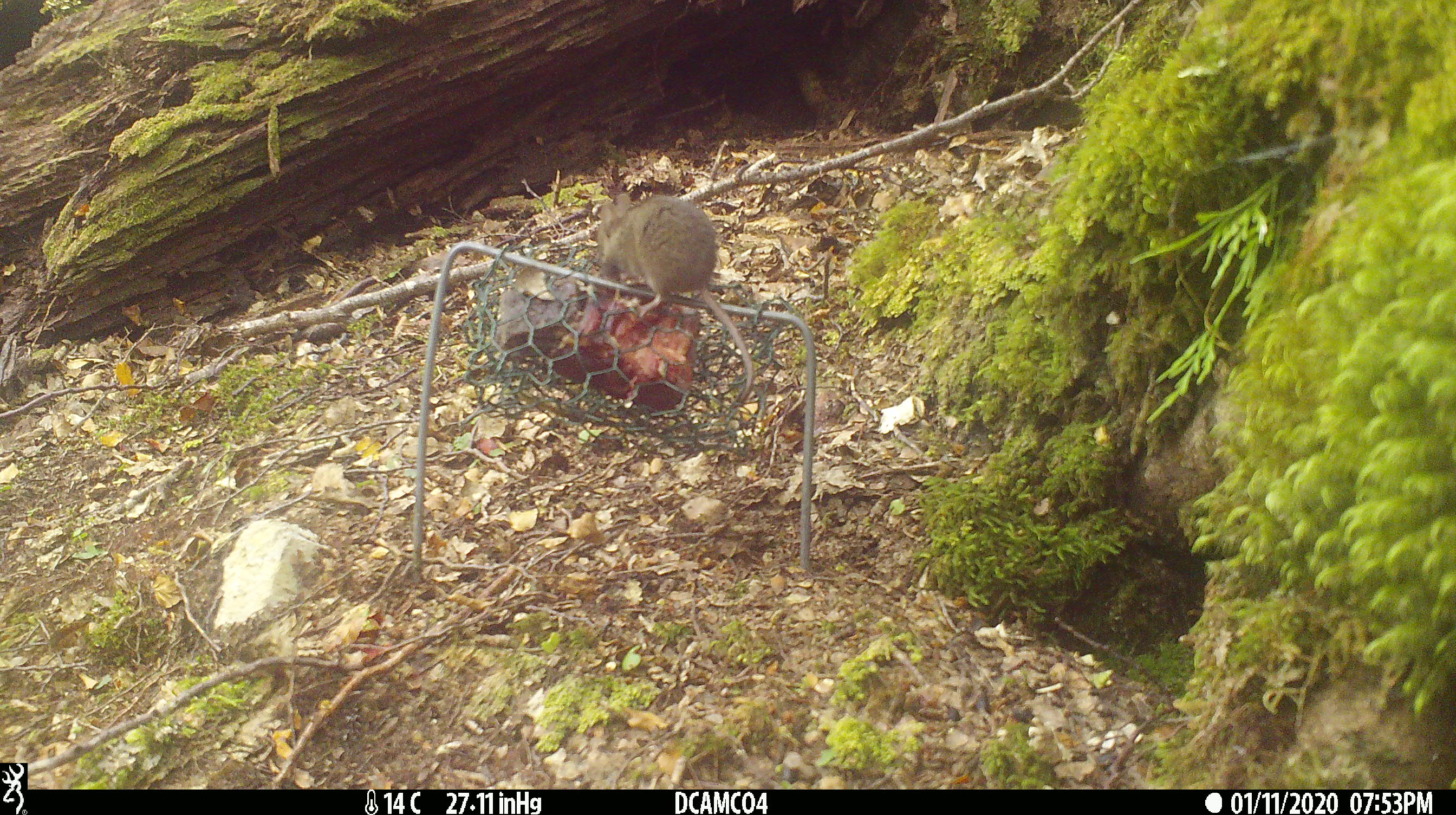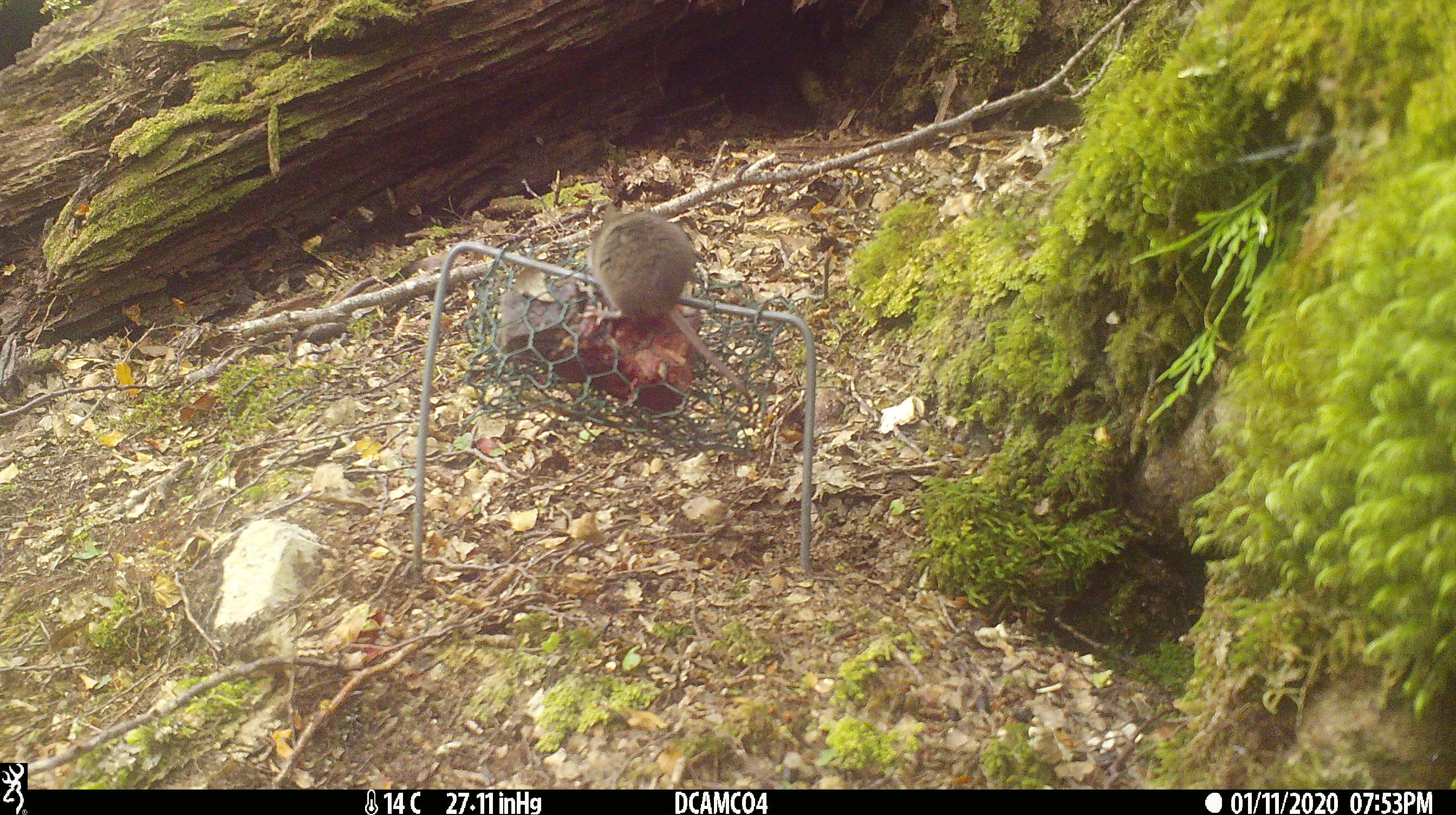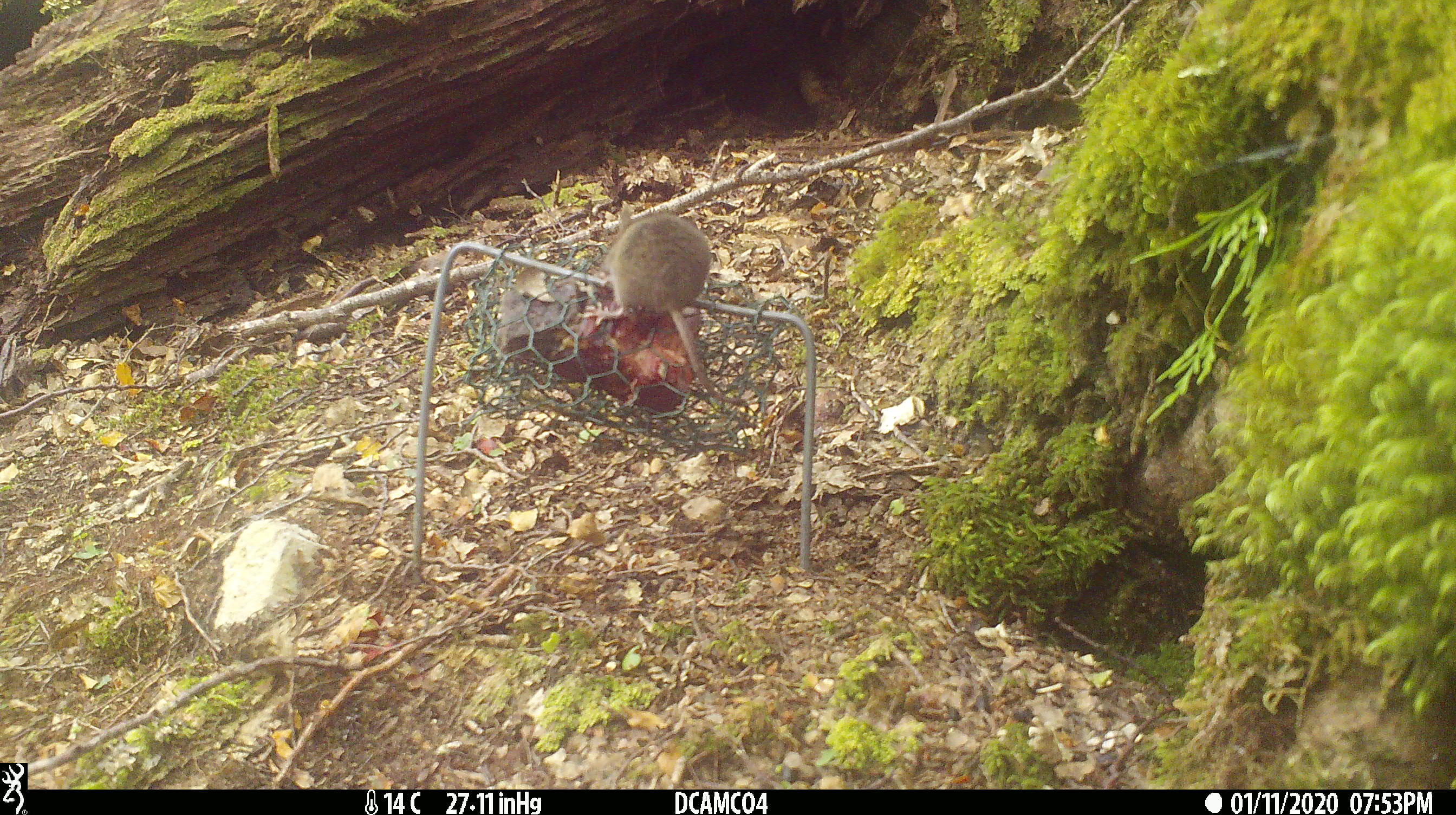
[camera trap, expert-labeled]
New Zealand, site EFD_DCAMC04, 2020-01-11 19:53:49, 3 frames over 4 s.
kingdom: Animalia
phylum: Chordata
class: Mammalia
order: Rodentia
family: Muridae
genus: Mus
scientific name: Mus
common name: mouse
Mouse (Mus).